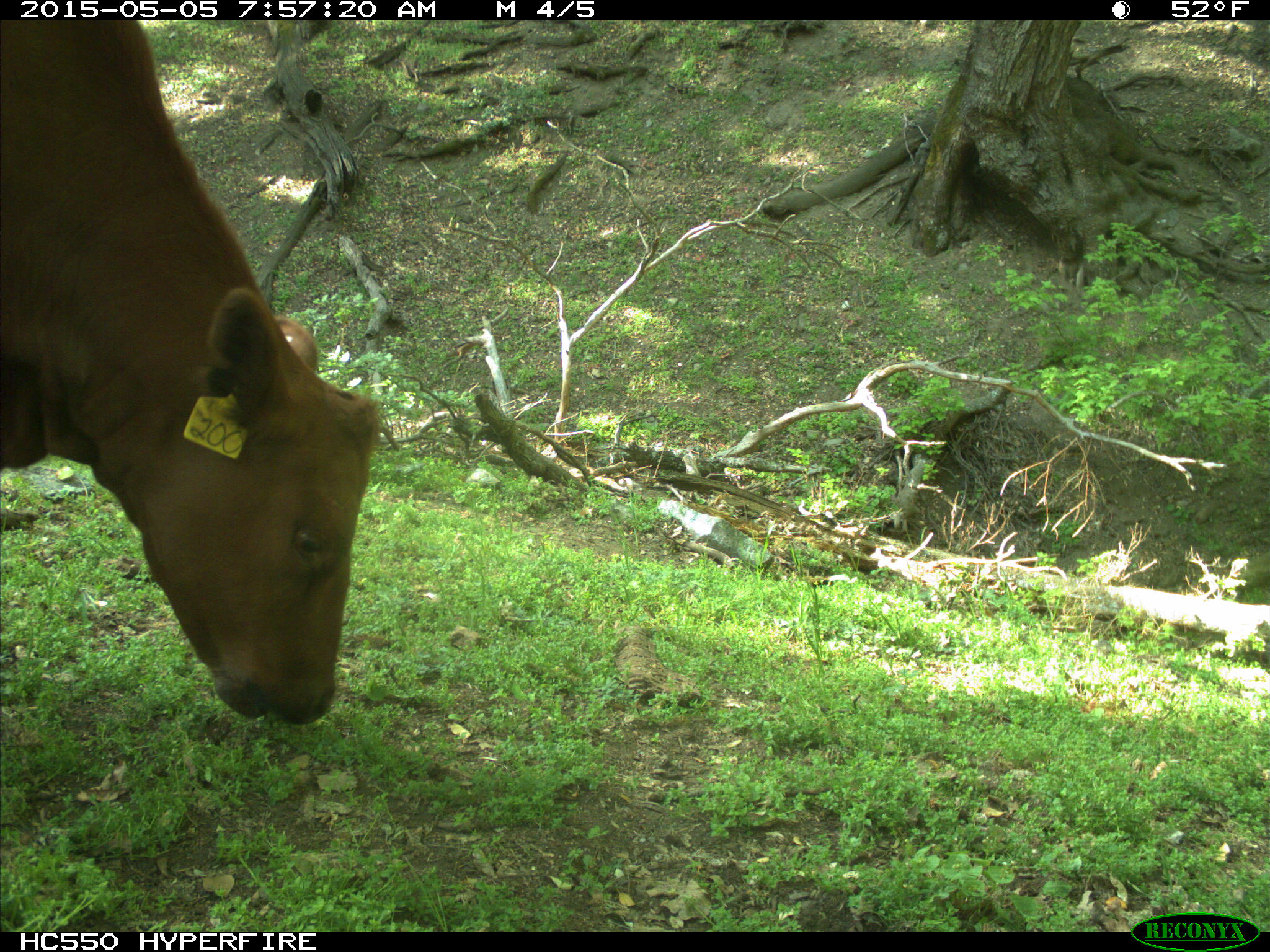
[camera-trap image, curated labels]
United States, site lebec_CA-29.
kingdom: Animalia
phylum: Chordata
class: Mammalia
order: Artiodactyla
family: Bovidae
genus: Bos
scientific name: Bos taurus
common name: domestic cow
Bos taurus (domestic cow).